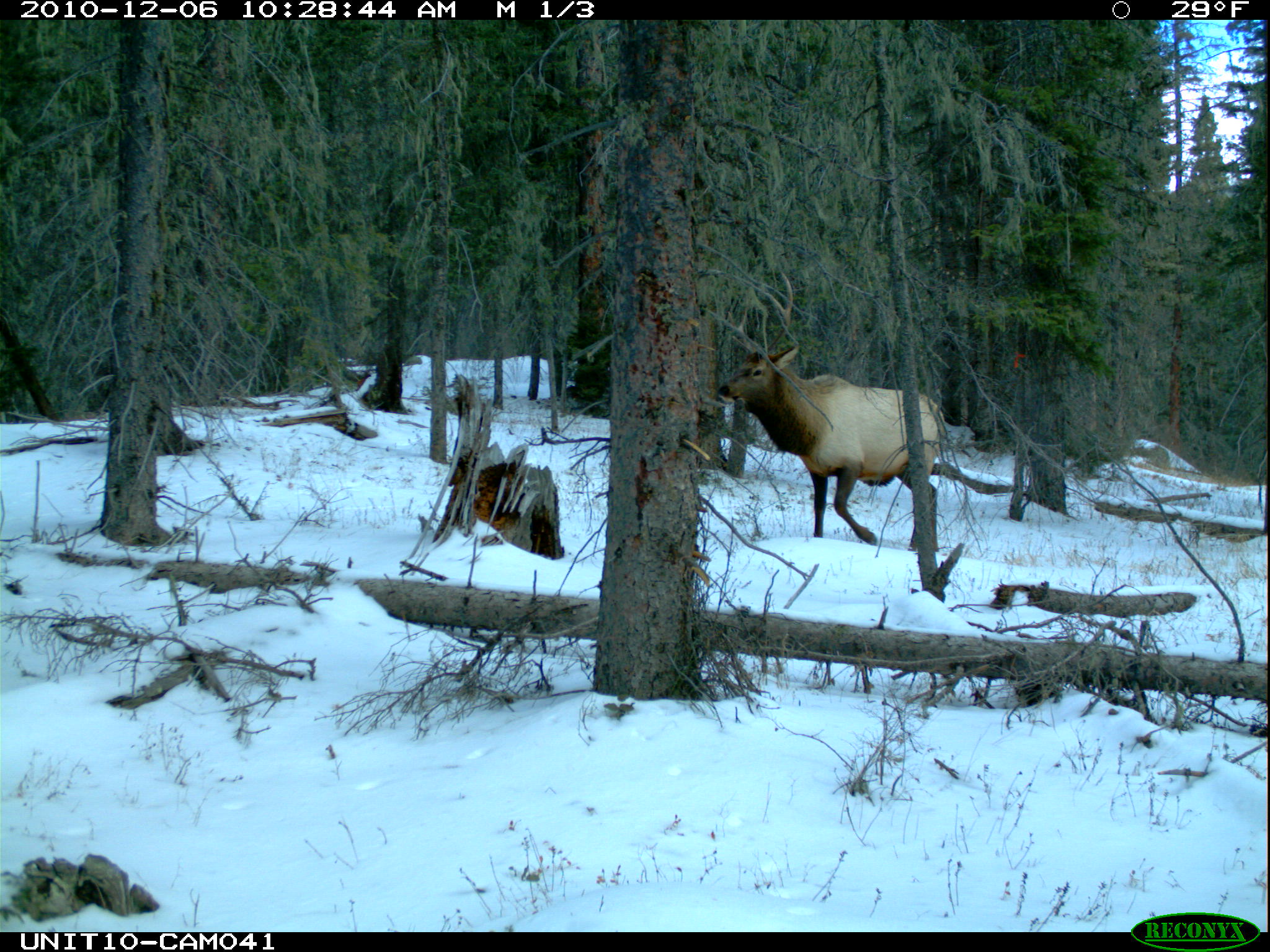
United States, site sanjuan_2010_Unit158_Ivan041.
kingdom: Animalia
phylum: Chordata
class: Mammalia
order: Artiodactyla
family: Cervidae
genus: Cervus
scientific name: Cervus elaphus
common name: red deer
Cervus elaphus (red deer).